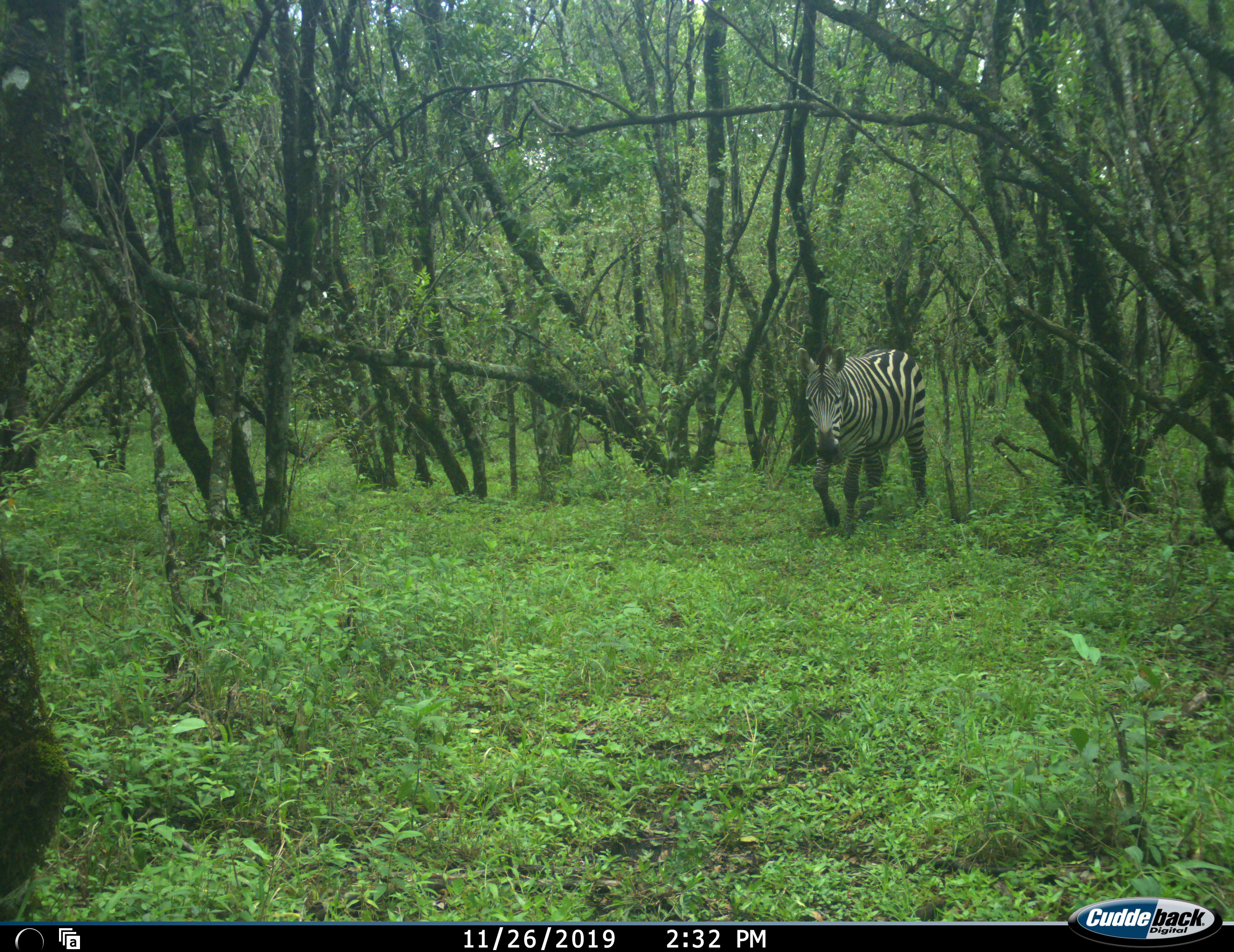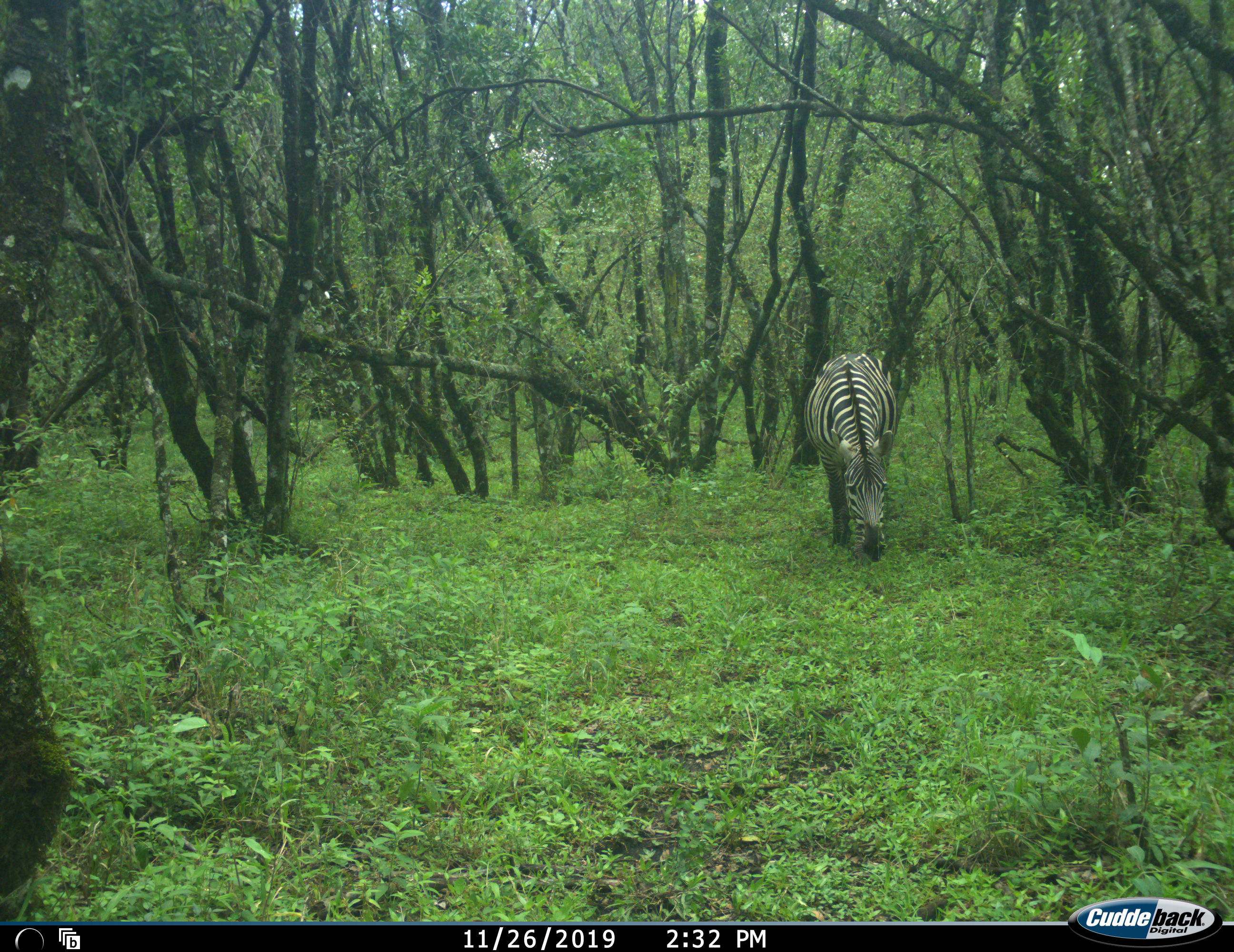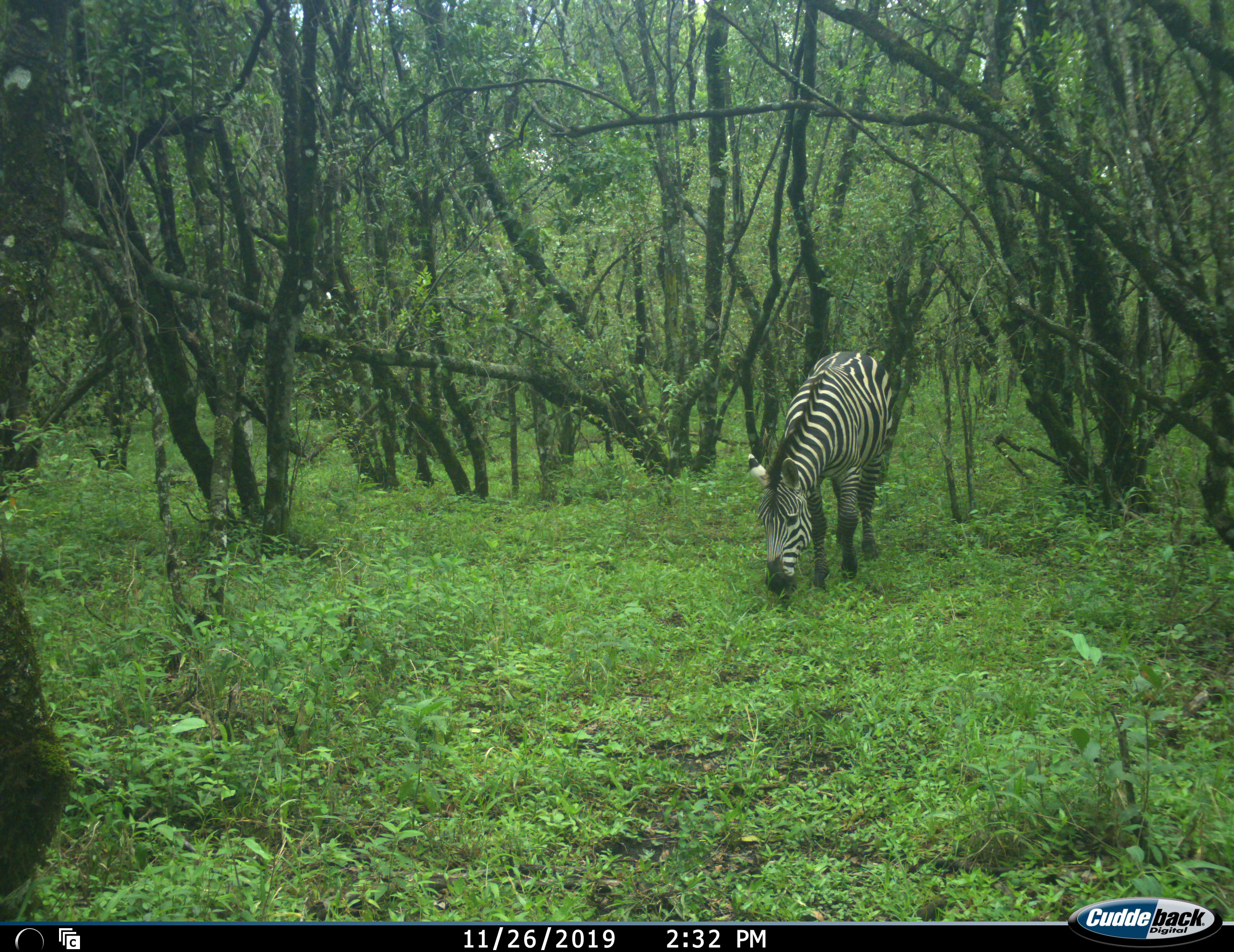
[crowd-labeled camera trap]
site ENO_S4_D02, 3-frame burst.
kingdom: Animalia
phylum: Chordata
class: Mammalia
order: Perissodactyla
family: Equidae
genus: Equus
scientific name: Equus quagga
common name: plains zebra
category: zebraplains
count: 1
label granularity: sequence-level